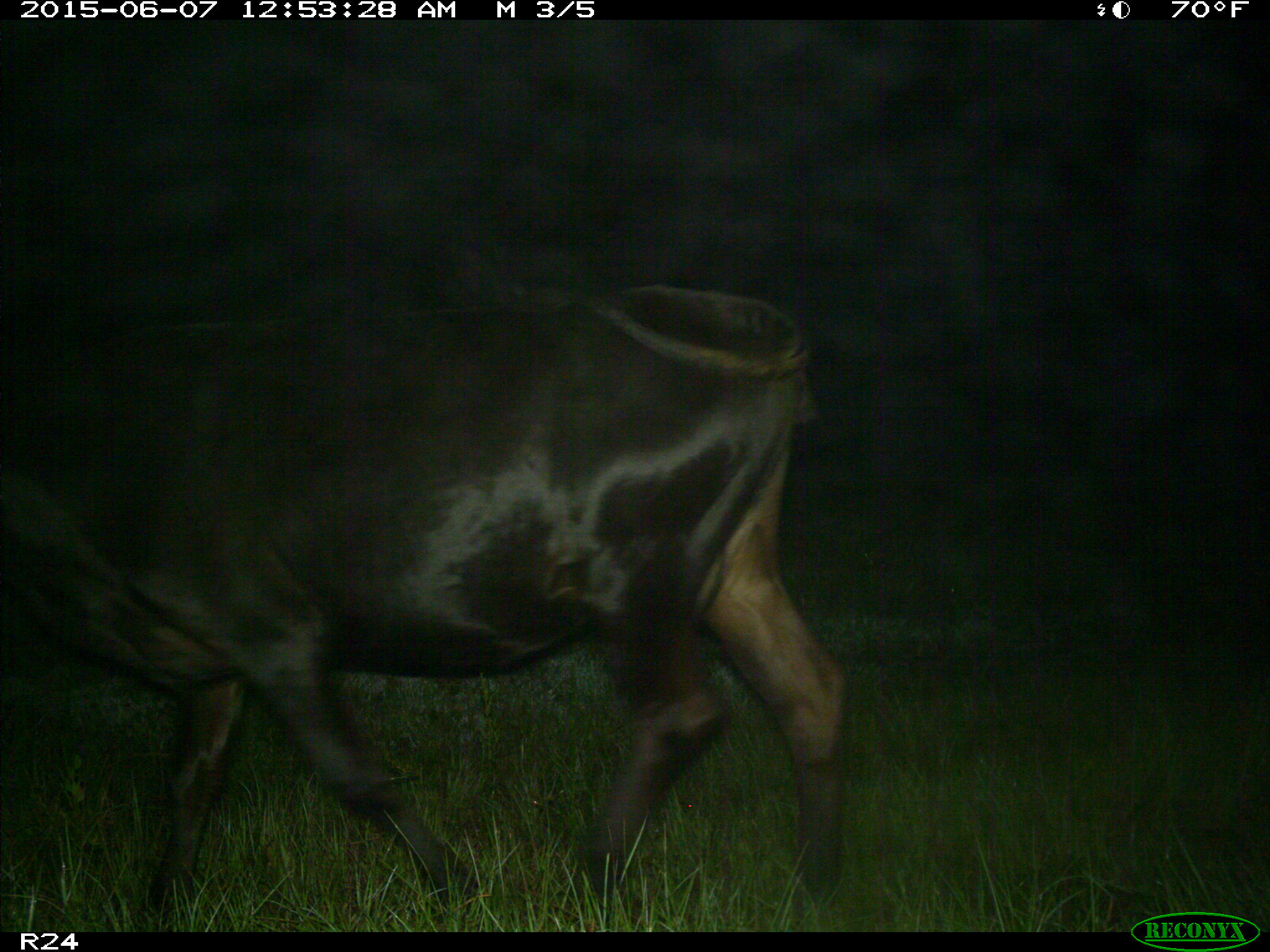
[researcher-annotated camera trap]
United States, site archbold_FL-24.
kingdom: Animalia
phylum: Chordata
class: Mammalia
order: Artiodactyla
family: Bovidae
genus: Bos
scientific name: Bos taurus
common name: domestic cow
Bos taurus (domestic cow).